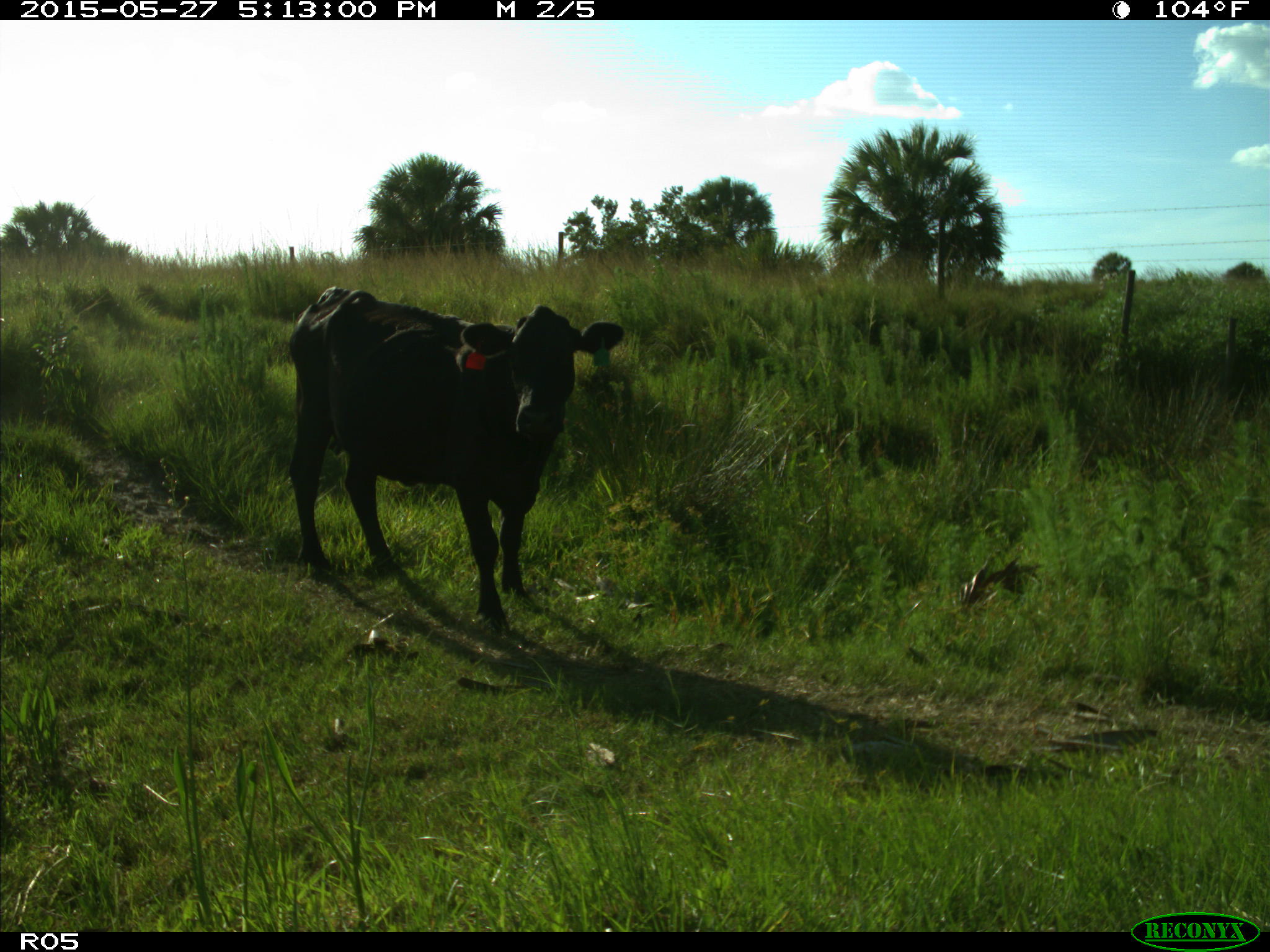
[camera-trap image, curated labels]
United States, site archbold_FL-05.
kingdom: Animalia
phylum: Chordata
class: Mammalia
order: Artiodactyla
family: Bovidae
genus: Bos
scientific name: Bos taurus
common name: domestic cow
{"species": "Bos taurus (domestic cow)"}